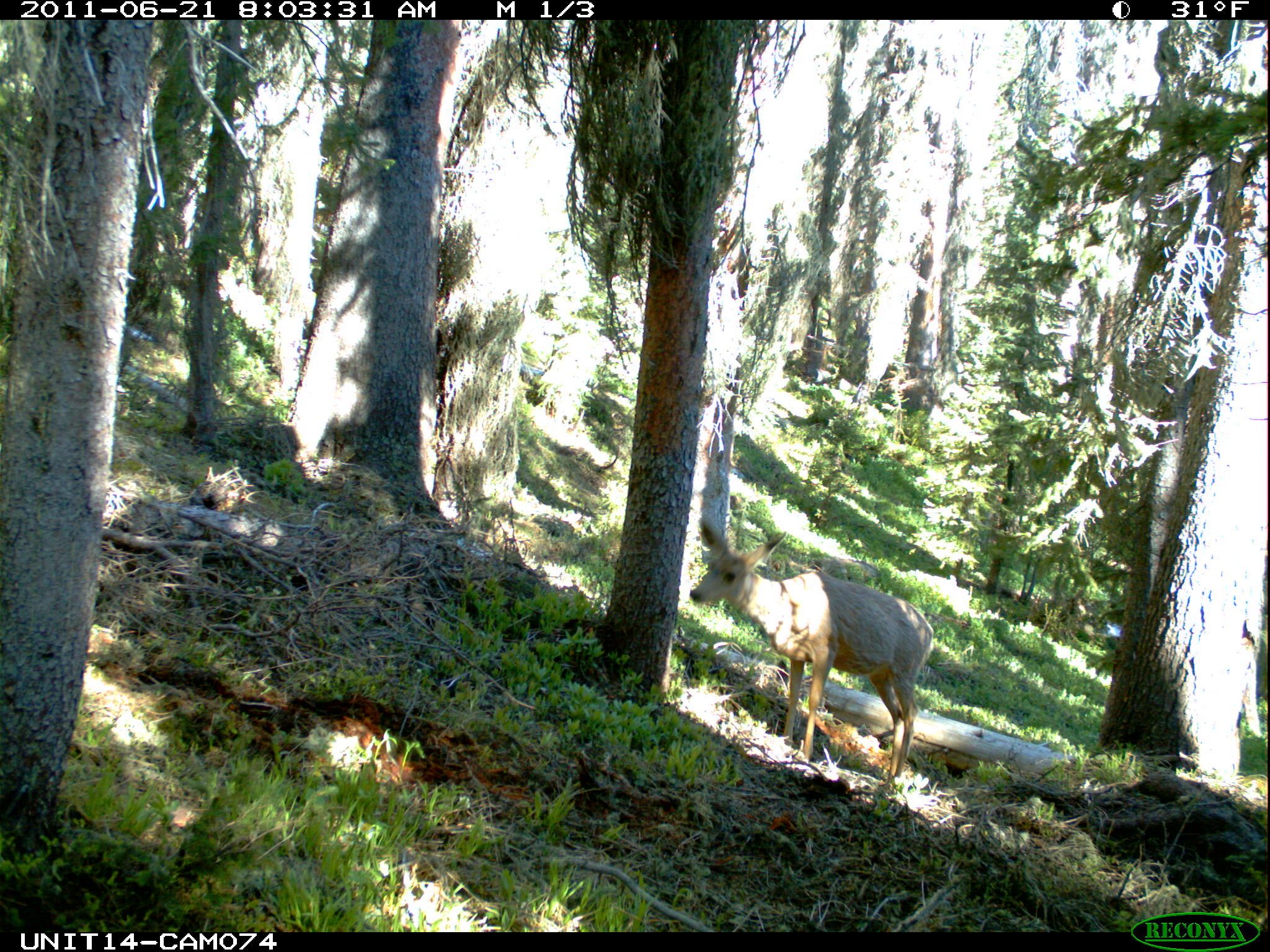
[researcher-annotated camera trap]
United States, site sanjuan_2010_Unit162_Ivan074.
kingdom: Animalia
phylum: Chordata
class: Mammalia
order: Artiodactyla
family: Cervidae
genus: Odocoileus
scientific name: Odocoileus hemionus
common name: mule deer